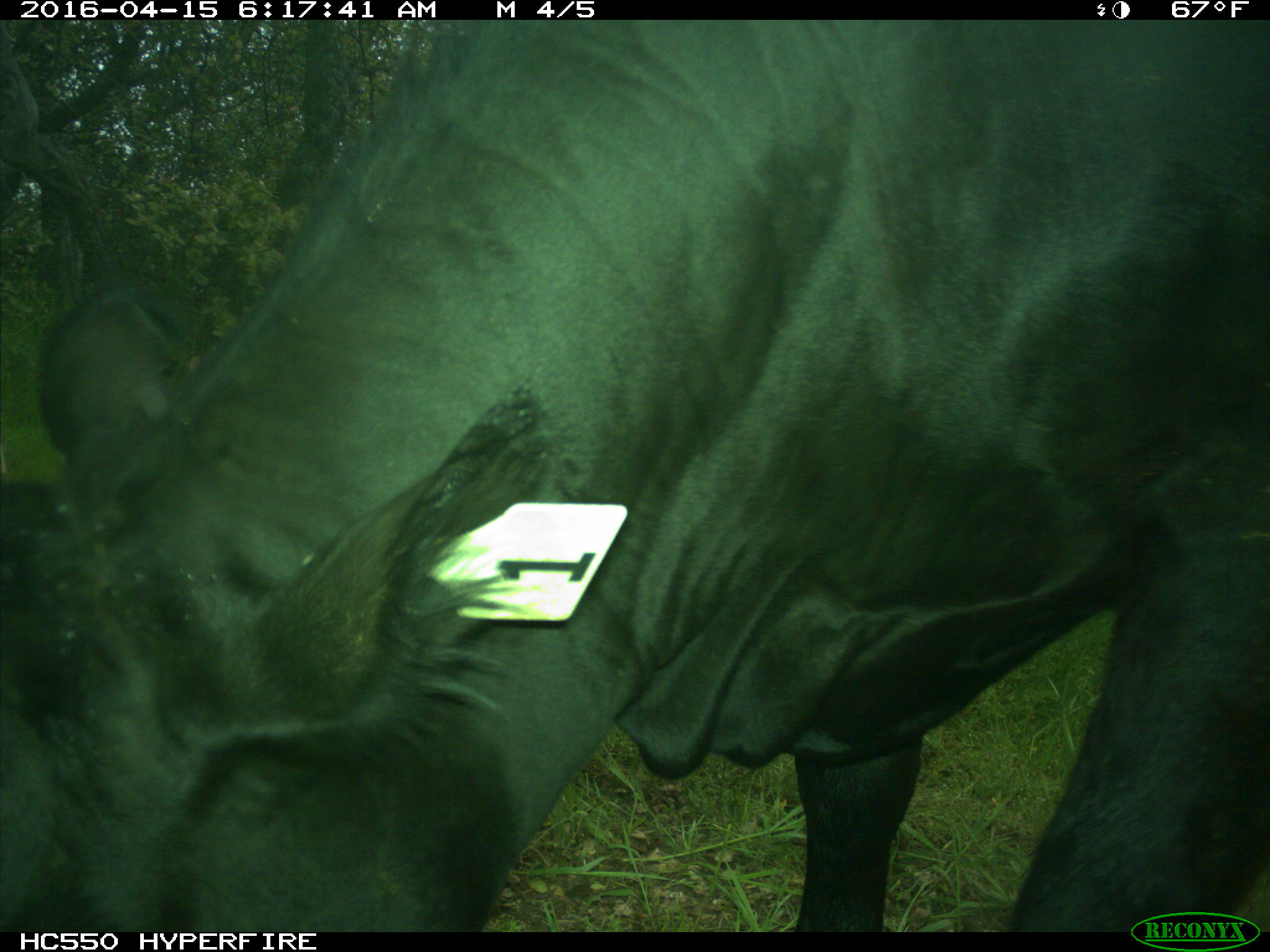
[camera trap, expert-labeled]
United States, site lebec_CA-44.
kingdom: Animalia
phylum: Chordata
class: Mammalia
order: Artiodactyla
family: Bovidae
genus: Bos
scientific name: Bos taurus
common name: domestic cow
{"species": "Bos taurus (domestic cow)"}